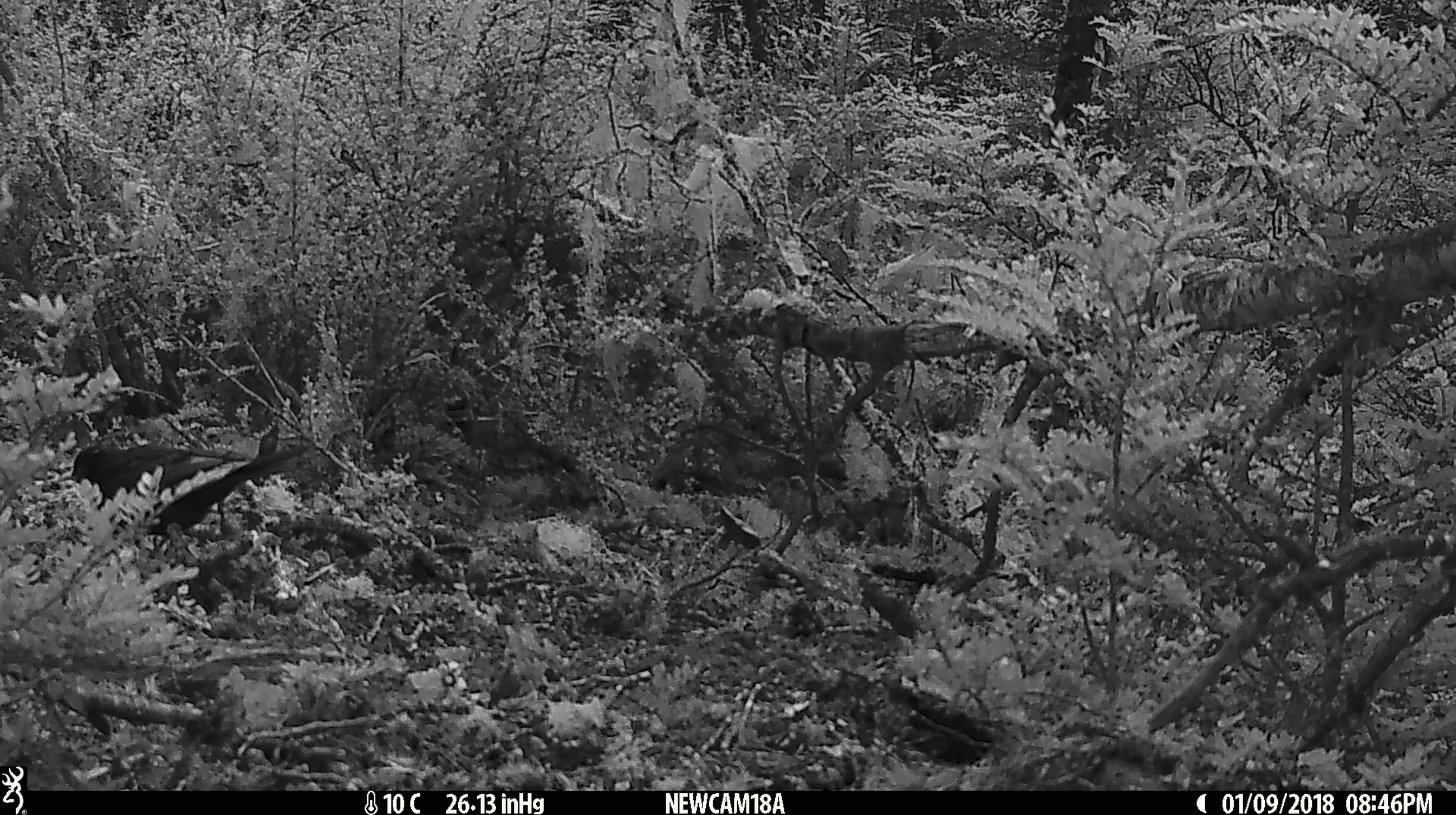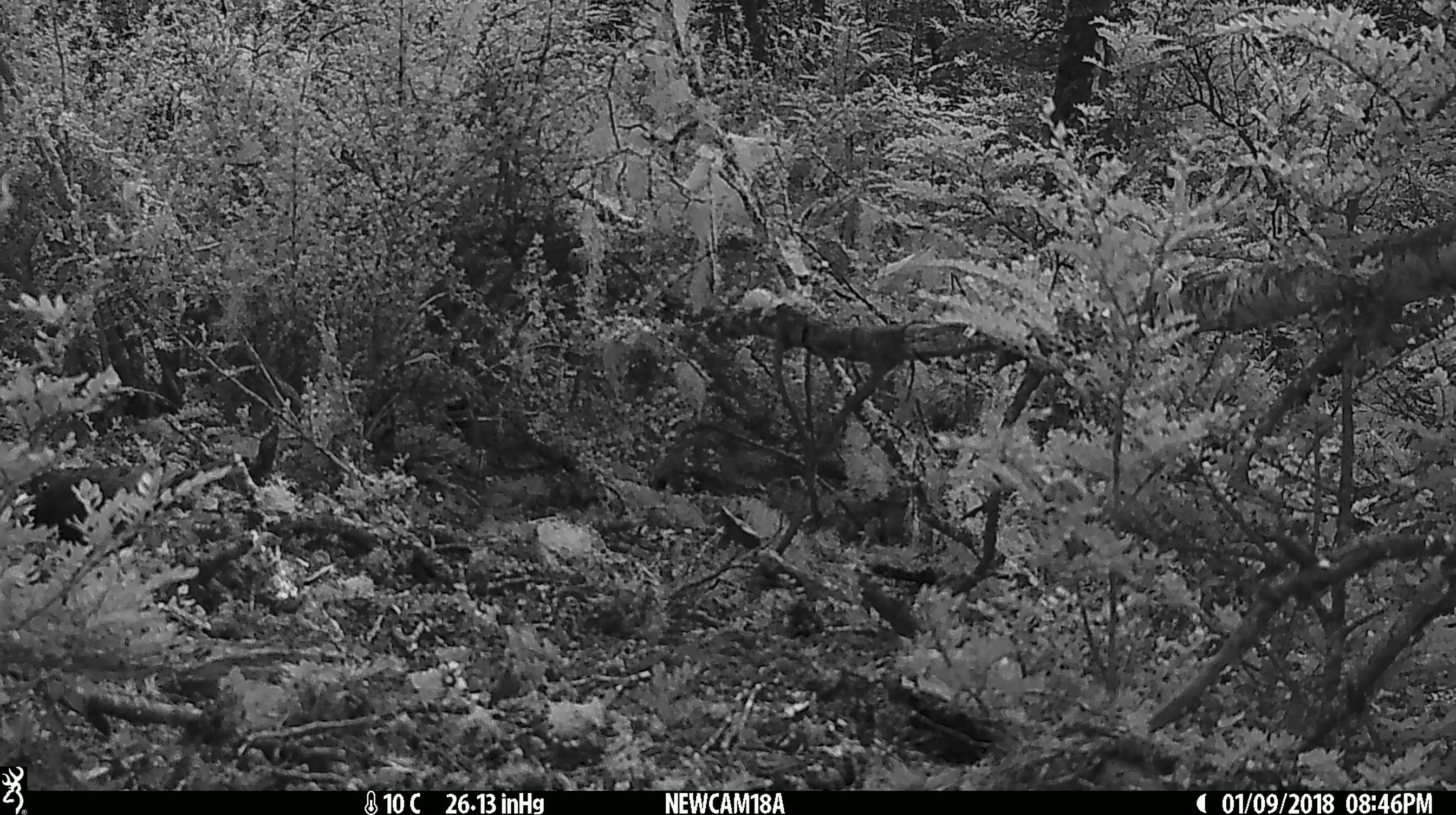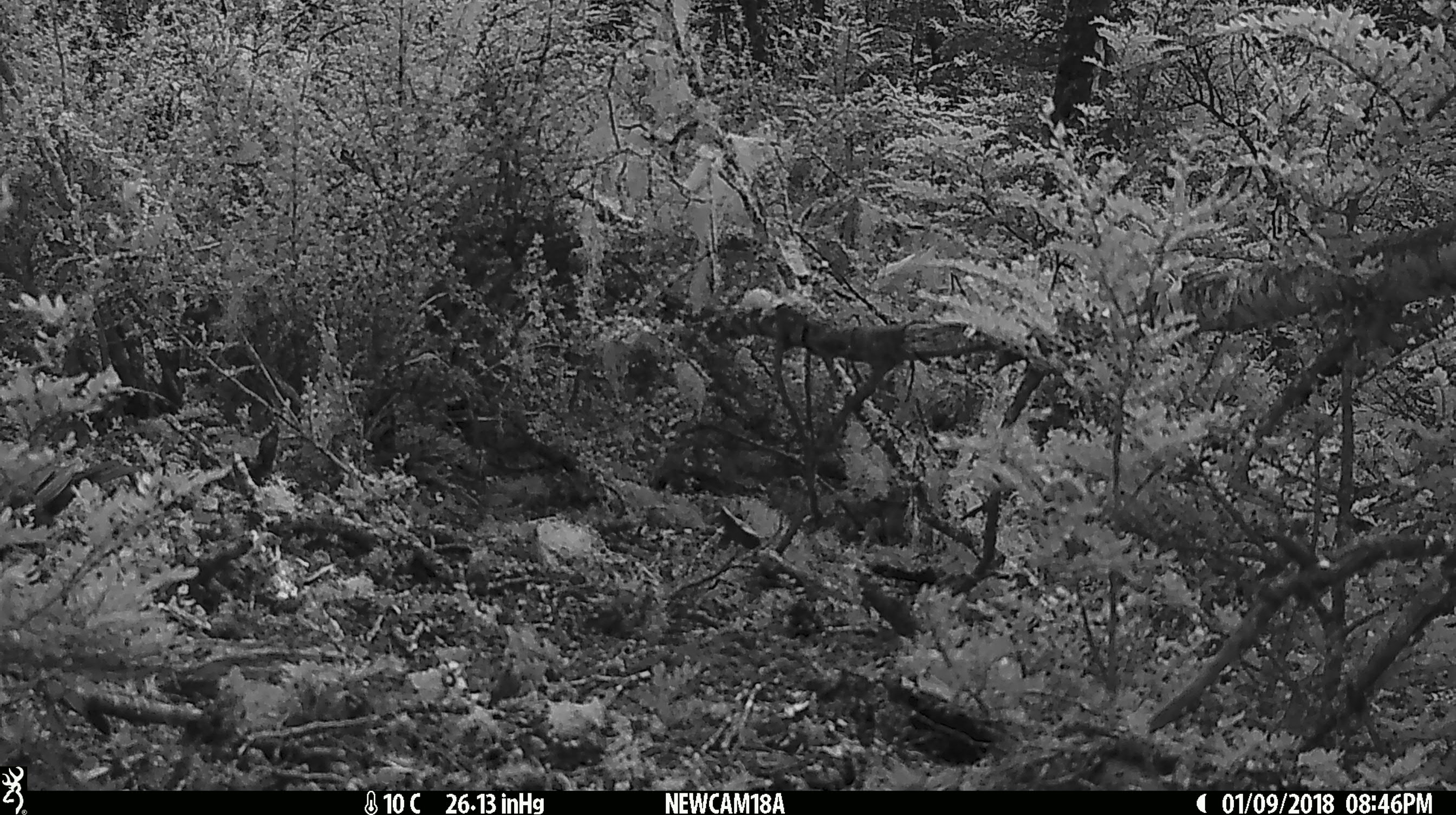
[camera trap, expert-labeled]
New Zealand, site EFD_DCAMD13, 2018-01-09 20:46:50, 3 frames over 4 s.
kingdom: Animalia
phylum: Chordata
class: Aves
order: Passeriformes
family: Turdidae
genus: Turdus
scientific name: Turdus merula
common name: eurasian blackbird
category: blackbird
Blackbird (eurasian blackbird) (Turdus merula).